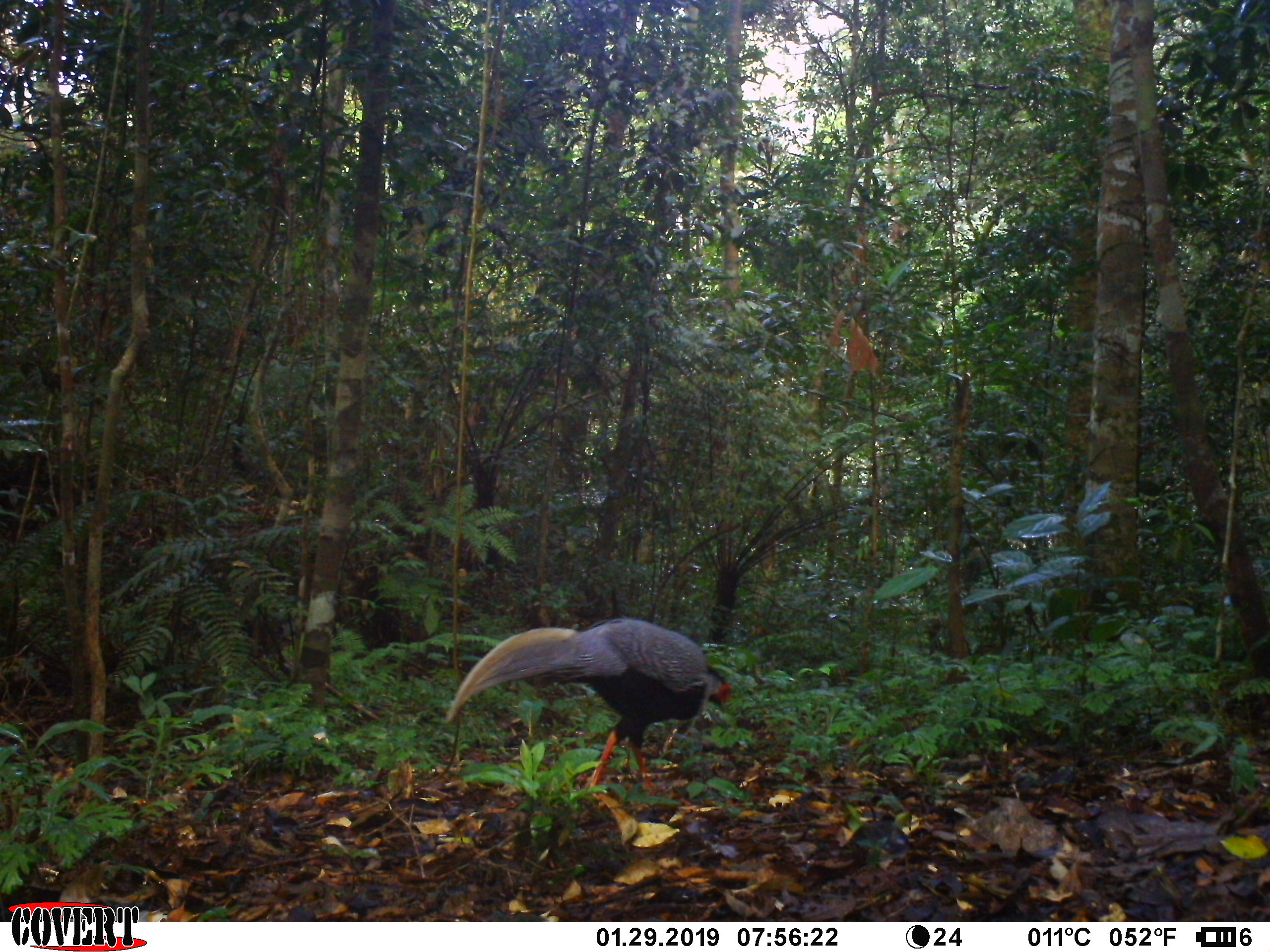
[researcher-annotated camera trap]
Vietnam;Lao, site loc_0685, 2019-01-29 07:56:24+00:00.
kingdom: Animalia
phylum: Chordata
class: Aves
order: Galliformes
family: Phasianidae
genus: Lophura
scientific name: Lophura nycthemera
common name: silver pheasant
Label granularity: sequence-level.